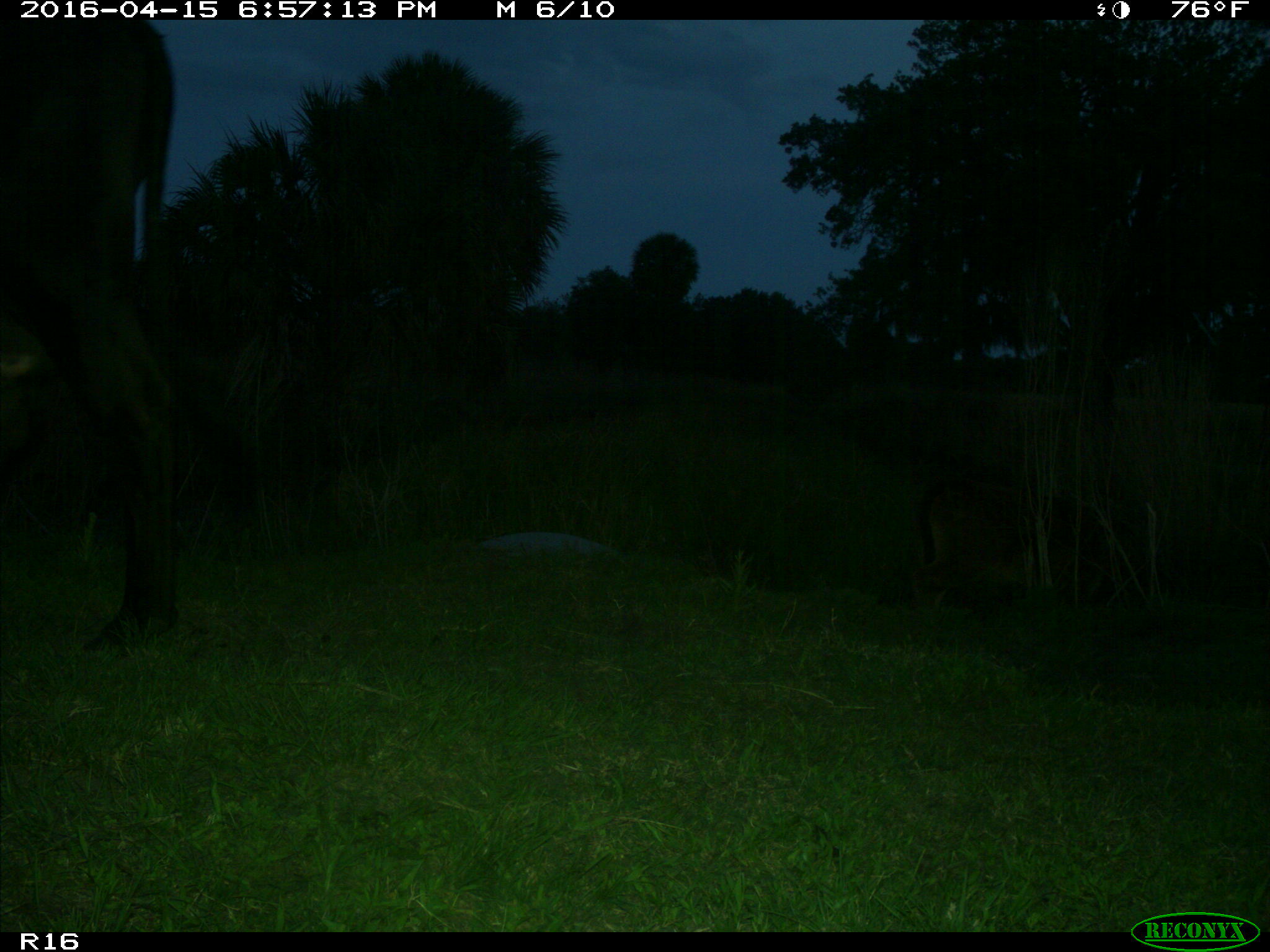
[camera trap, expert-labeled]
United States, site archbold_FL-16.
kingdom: Animalia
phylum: Chordata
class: Mammalia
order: Artiodactyla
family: Bovidae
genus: Bos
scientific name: Bos taurus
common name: domestic cow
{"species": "Bos taurus (domestic cow)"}